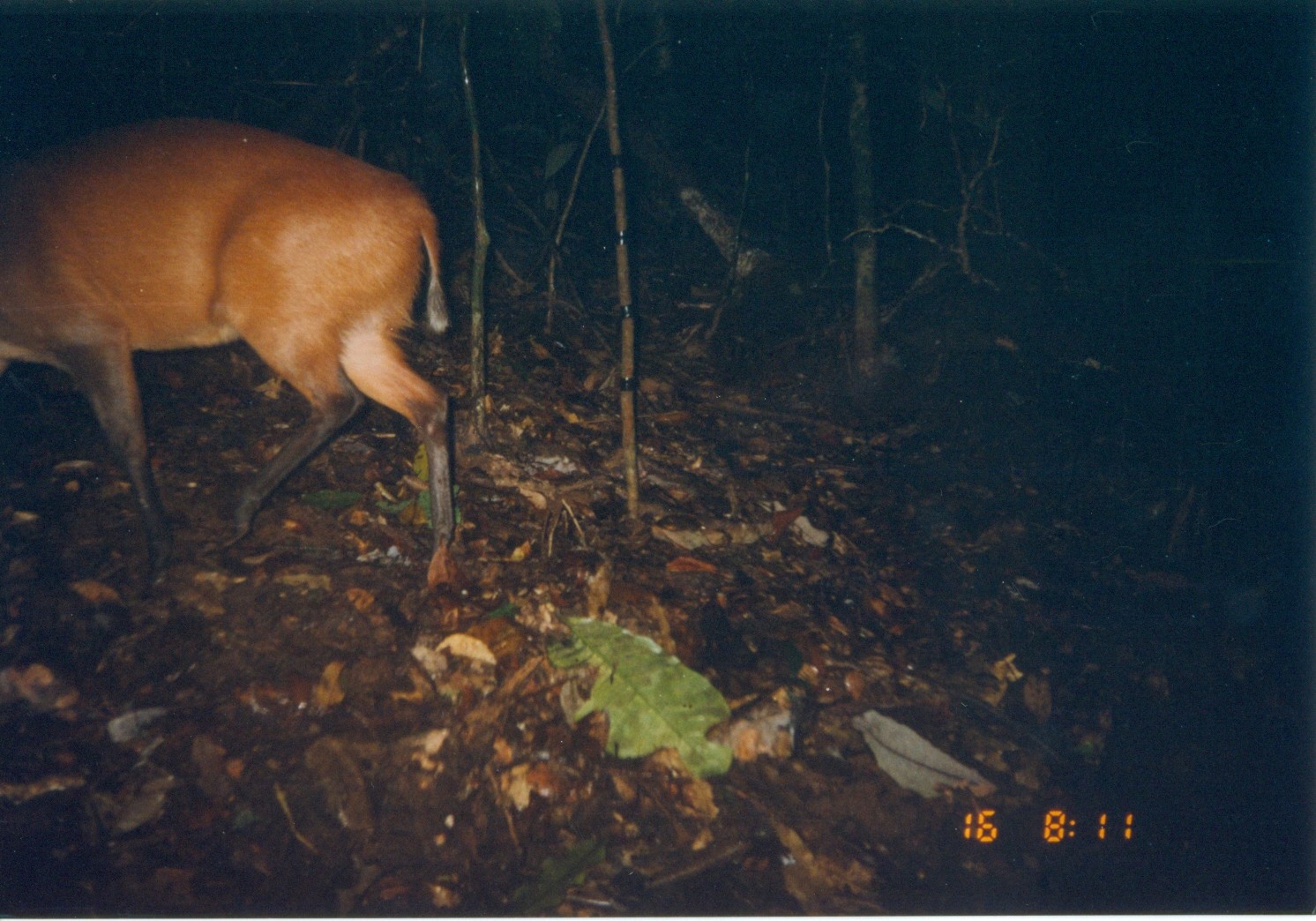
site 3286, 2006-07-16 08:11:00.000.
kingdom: Animalia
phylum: Chordata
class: Mammalia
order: Artiodactyla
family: Bovidae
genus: Cephalophus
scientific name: Cephalophus harveyi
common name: harvey's duiker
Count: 1.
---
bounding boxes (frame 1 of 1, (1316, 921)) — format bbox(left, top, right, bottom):
cephalophus harveyi: bbox(2, 110, 462, 589)